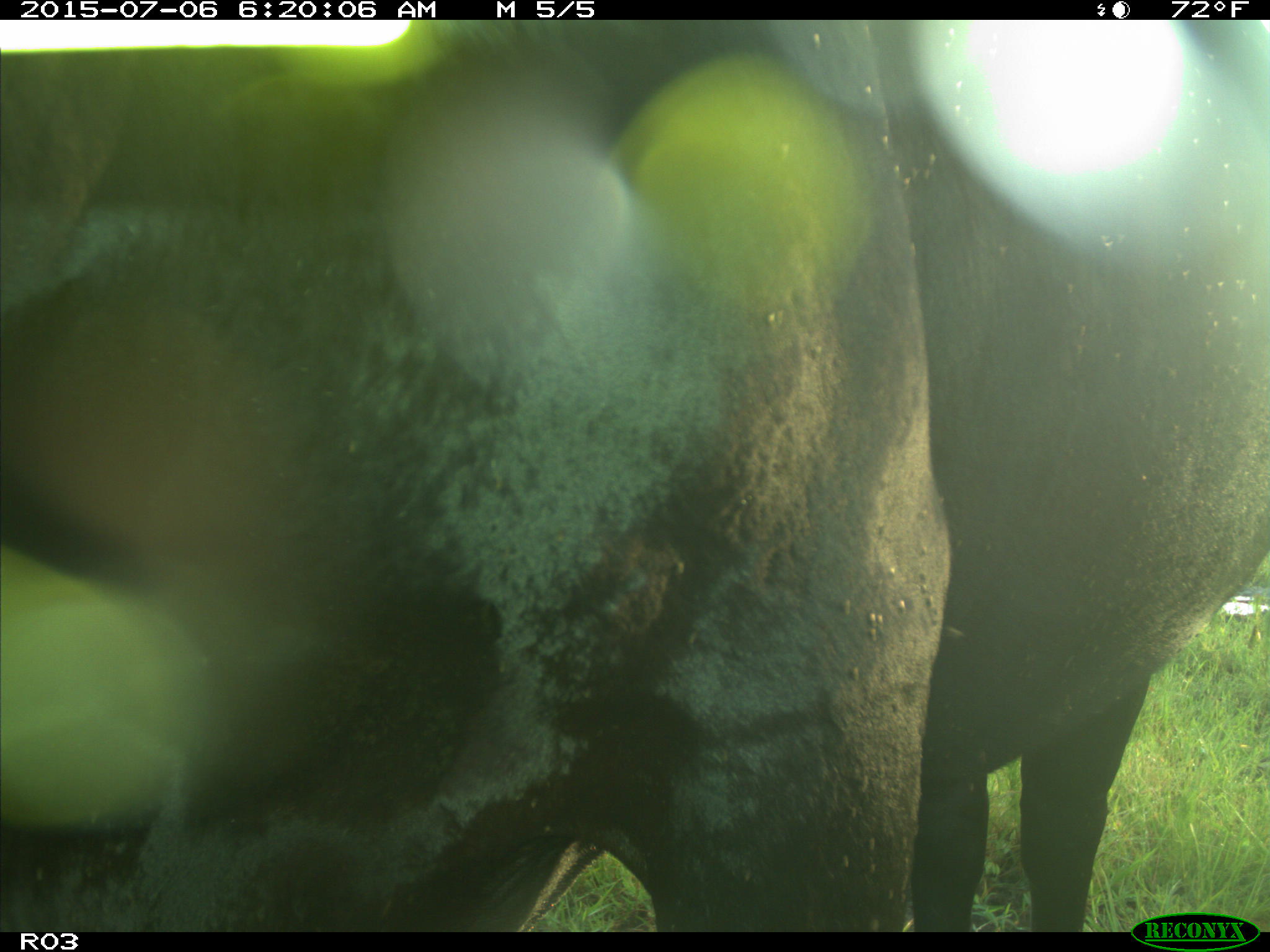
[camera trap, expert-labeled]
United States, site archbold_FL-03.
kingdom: Animalia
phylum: Chordata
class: Mammalia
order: Artiodactyla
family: Bovidae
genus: Bos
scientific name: Bos taurus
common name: domestic cow